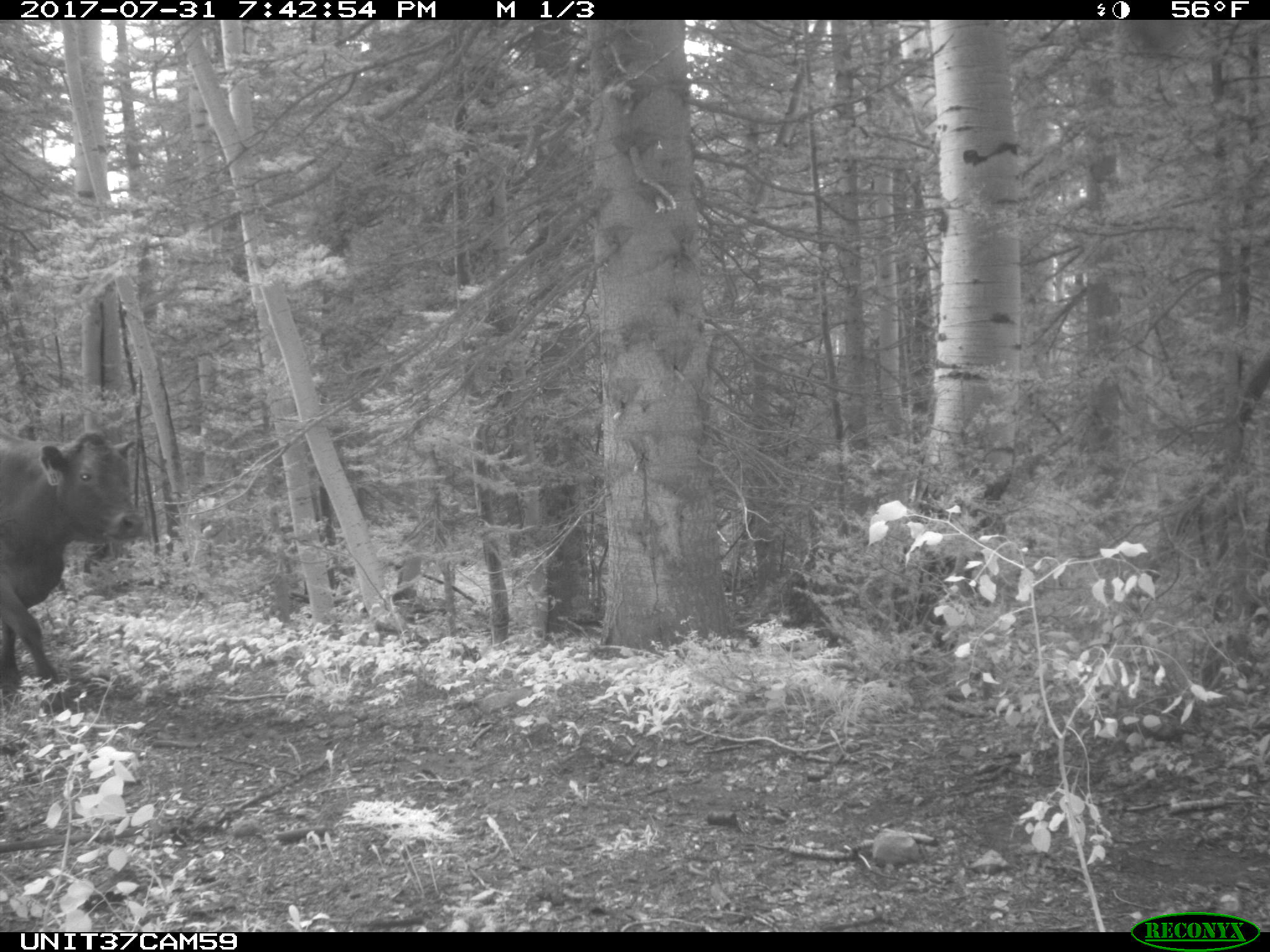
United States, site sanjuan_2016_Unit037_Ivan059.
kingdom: Animalia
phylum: Chordata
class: Mammalia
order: Artiodactyla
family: Bovidae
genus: Bos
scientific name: Bos taurus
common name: domestic cow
Bos taurus (domestic cow).